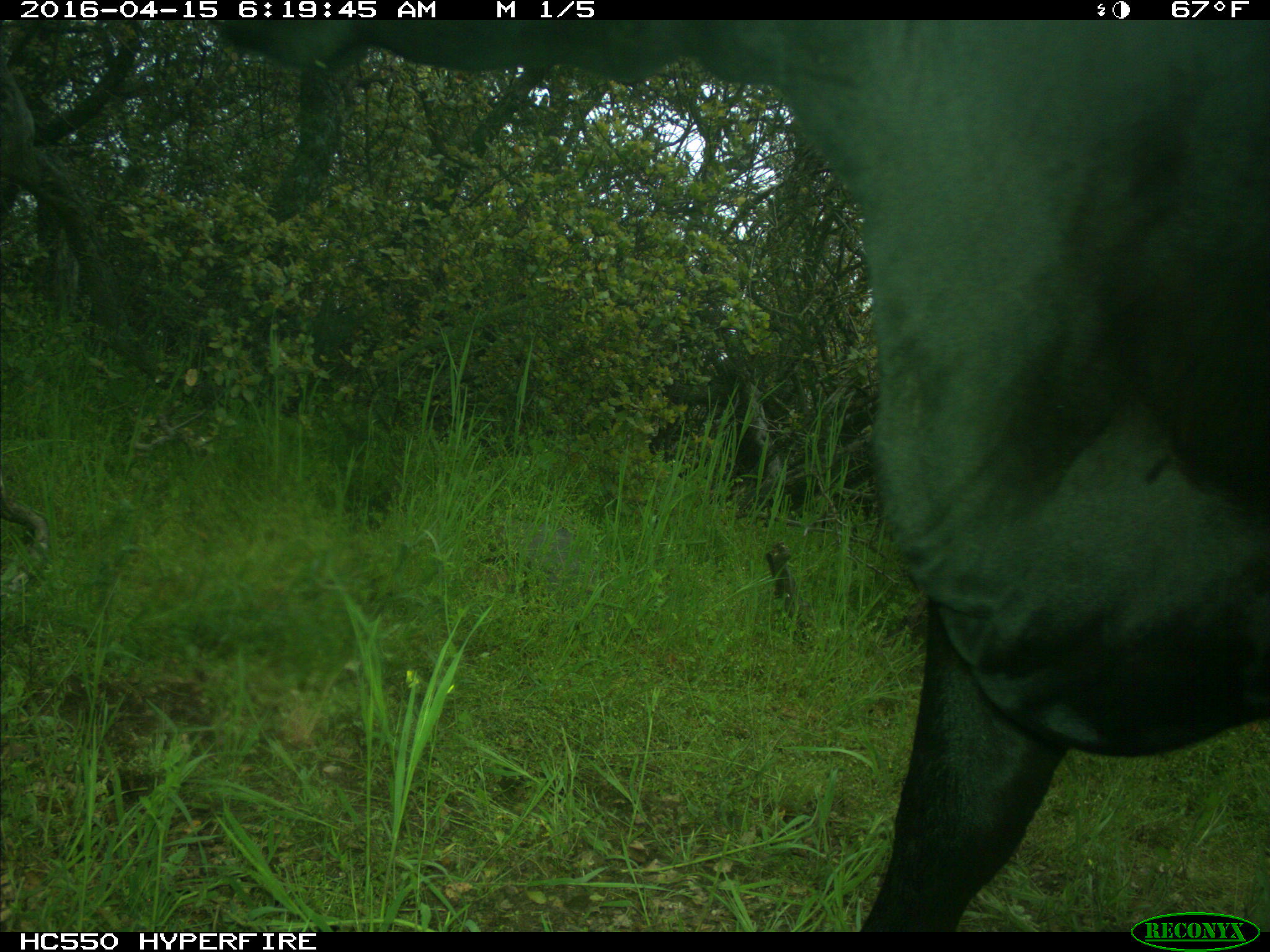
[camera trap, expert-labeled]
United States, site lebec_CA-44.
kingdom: Animalia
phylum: Chordata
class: Mammalia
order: Artiodactyla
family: Bovidae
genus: Bos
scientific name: Bos taurus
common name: domestic cow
Bos taurus (domestic cow).